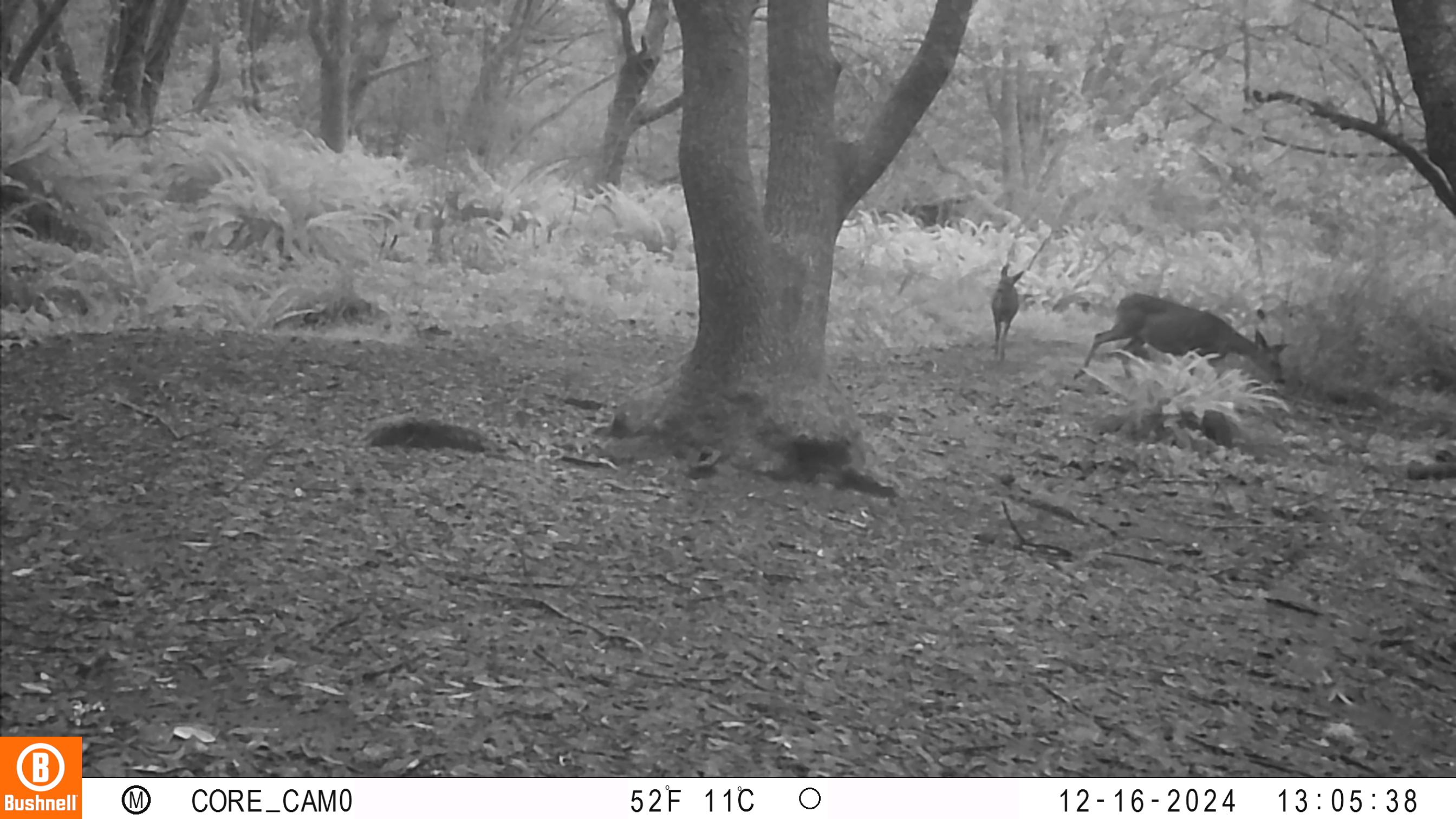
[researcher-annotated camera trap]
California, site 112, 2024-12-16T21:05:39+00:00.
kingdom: Animalia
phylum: Chordata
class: Mammalia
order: Artiodactyla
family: Cervidae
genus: Odocoileus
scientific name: Odocoileus hemionus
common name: mule deer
Mule deer (Odocoileus hemionus).